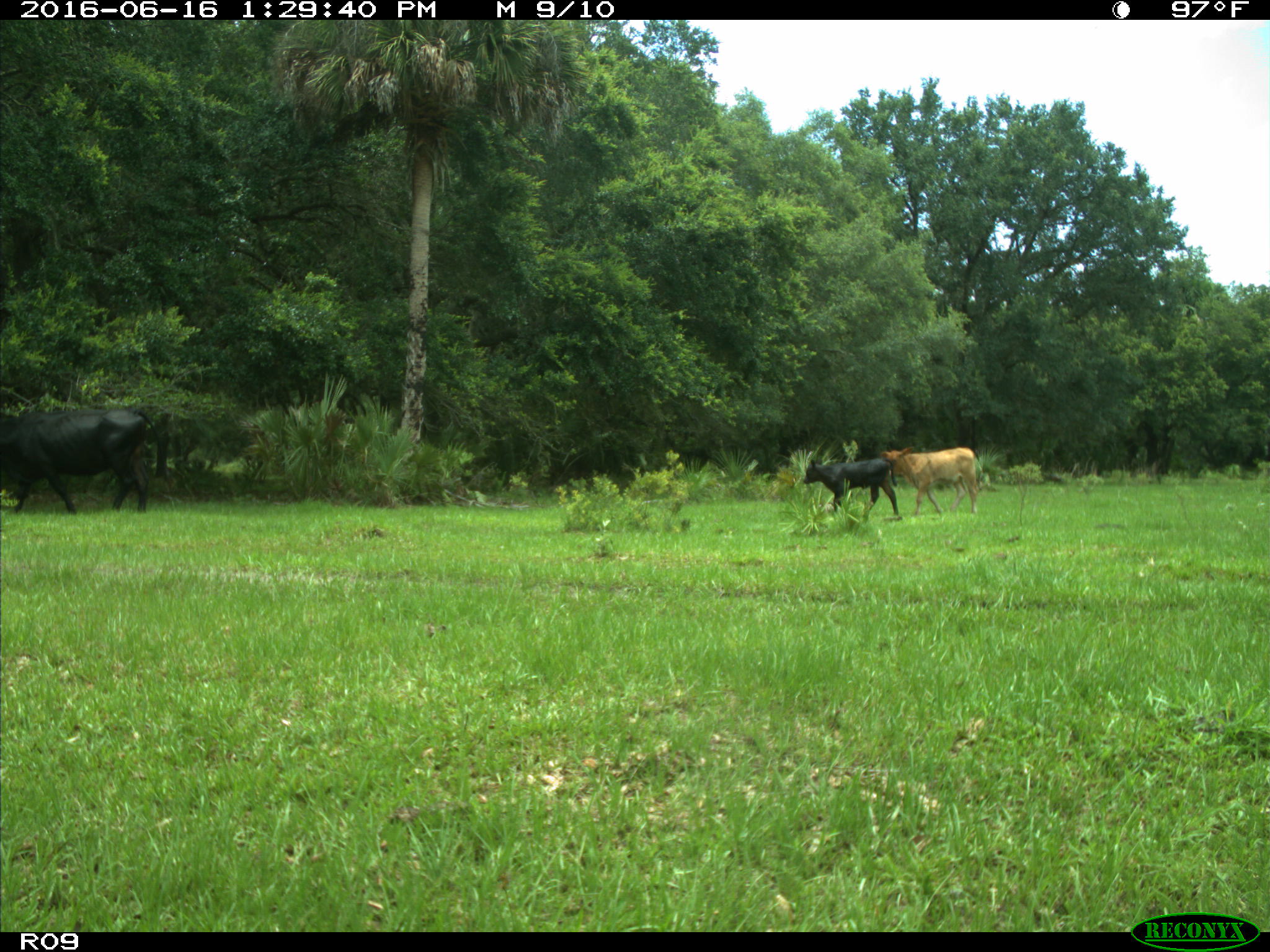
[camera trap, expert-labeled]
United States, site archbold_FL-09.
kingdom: Animalia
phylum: Chordata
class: Mammalia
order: Artiodactyla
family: Bovidae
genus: Bos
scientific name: Bos taurus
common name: domestic cow